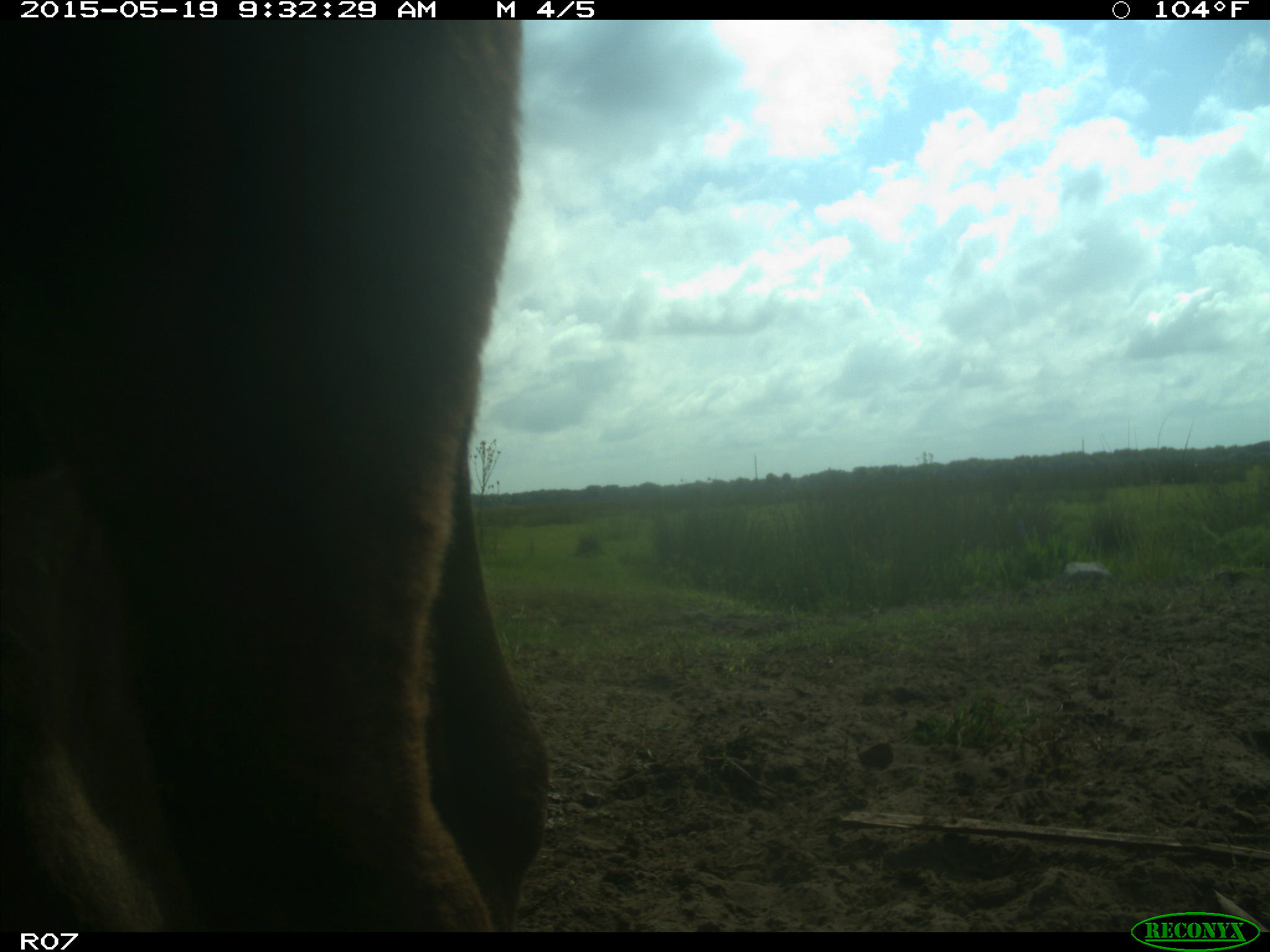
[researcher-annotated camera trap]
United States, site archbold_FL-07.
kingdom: Animalia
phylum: Chordata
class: Mammalia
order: Artiodactyla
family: Bovidae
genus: Bos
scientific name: Bos taurus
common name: domestic cow